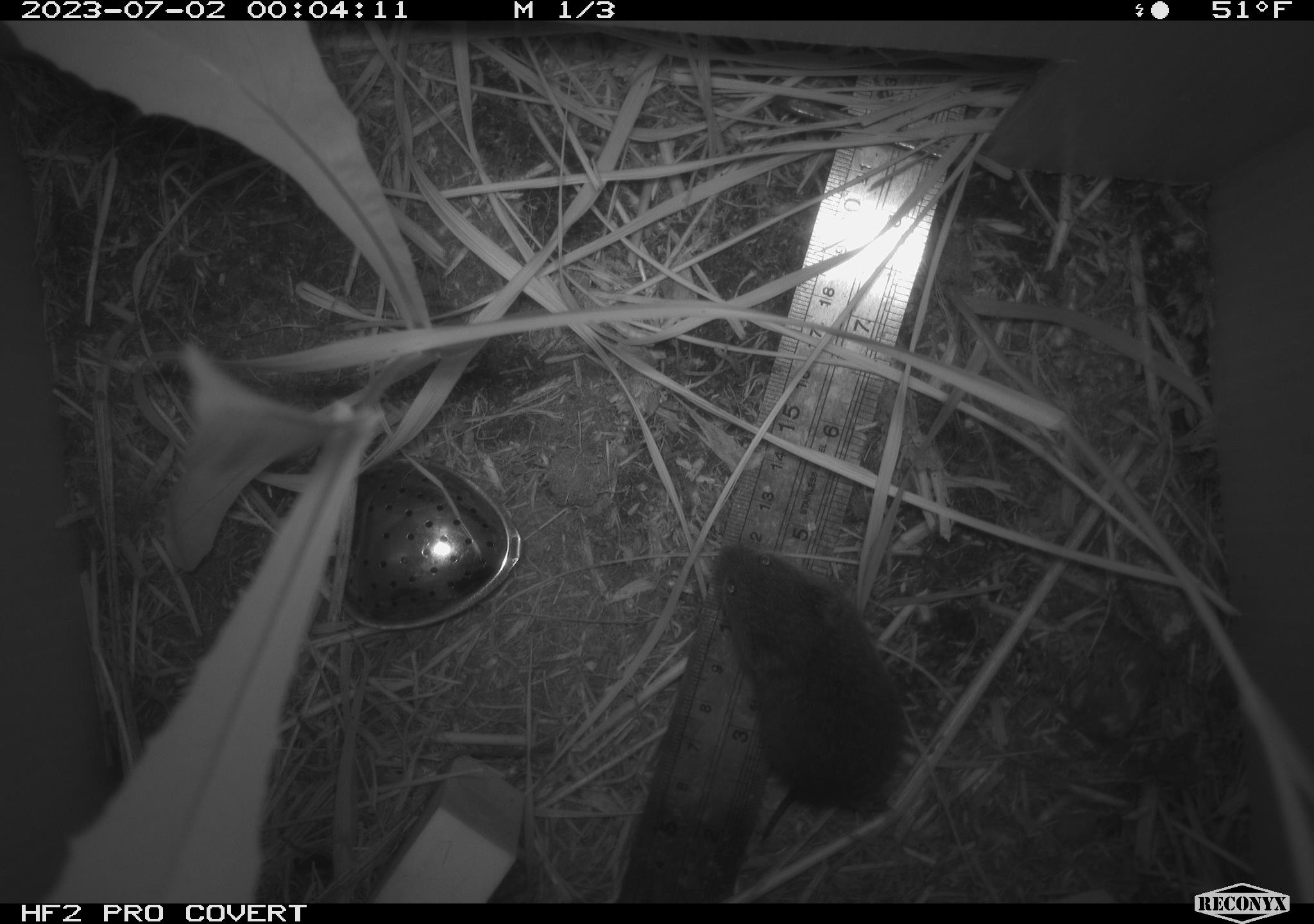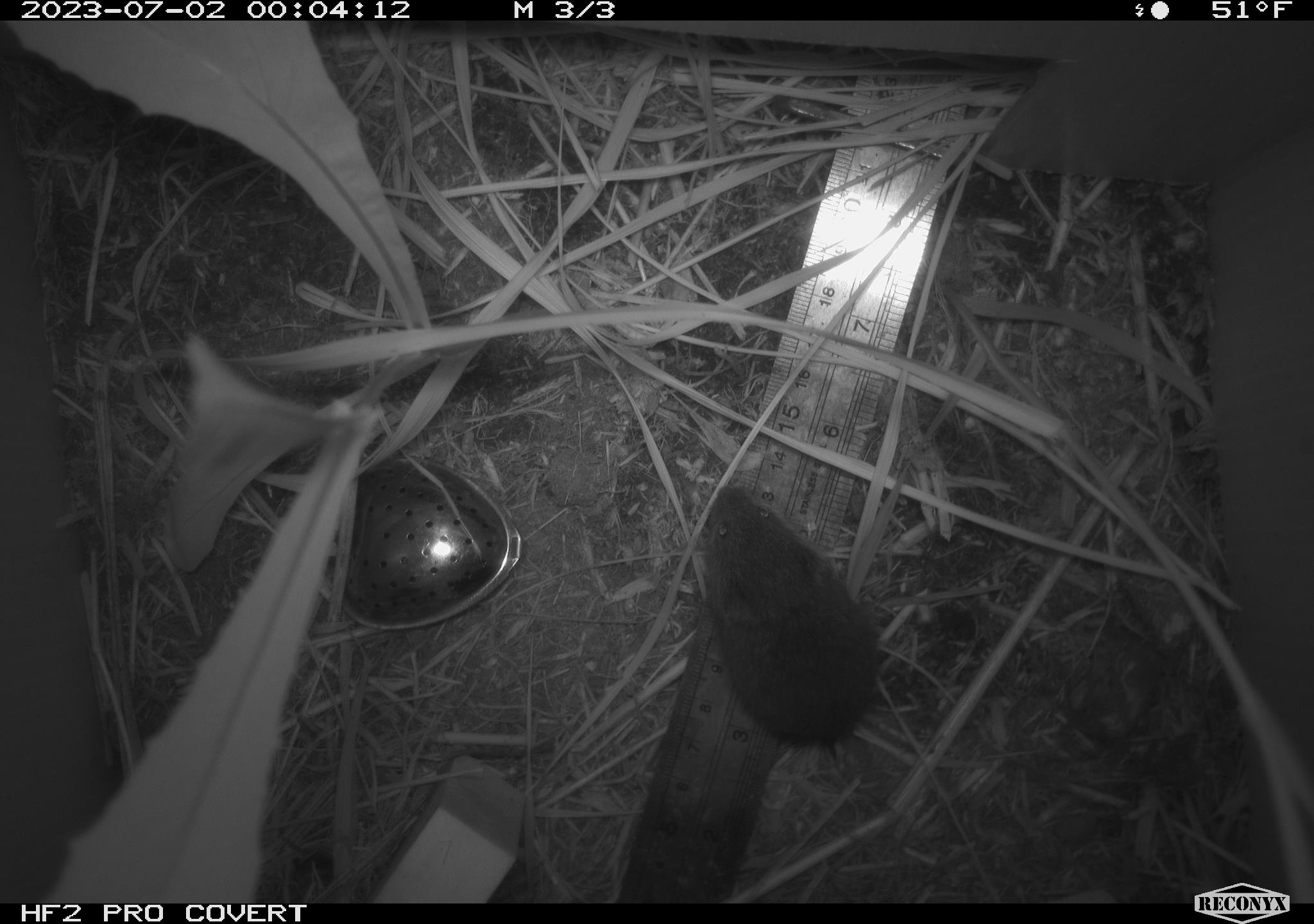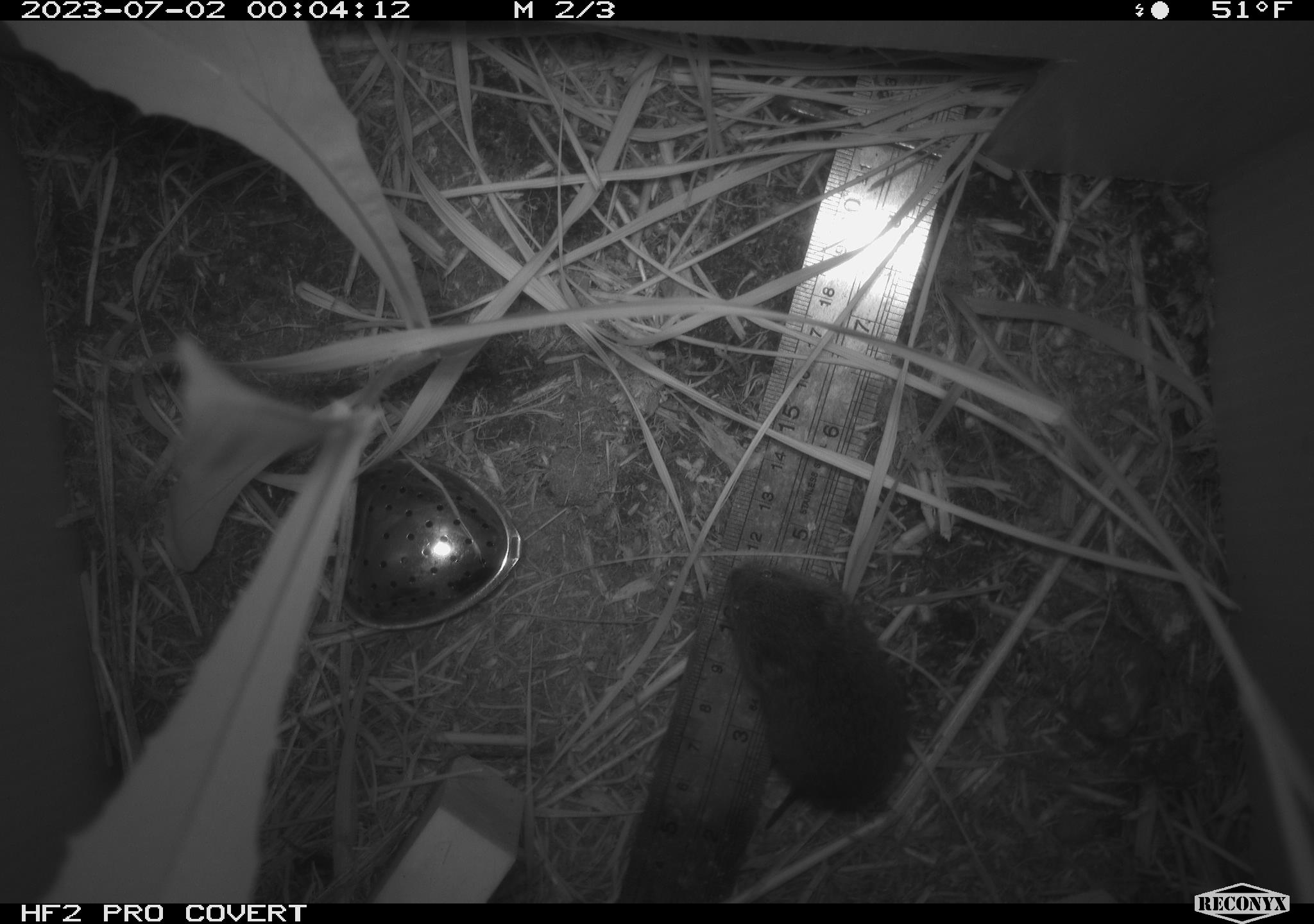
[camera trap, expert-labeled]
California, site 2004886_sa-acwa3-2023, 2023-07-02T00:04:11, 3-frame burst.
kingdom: Animalia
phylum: Chordata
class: Mammalia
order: Rodentia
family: Cricetidae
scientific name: Arvicolinae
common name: voles, lemmings, and muskrats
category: arvicolinae subfamily